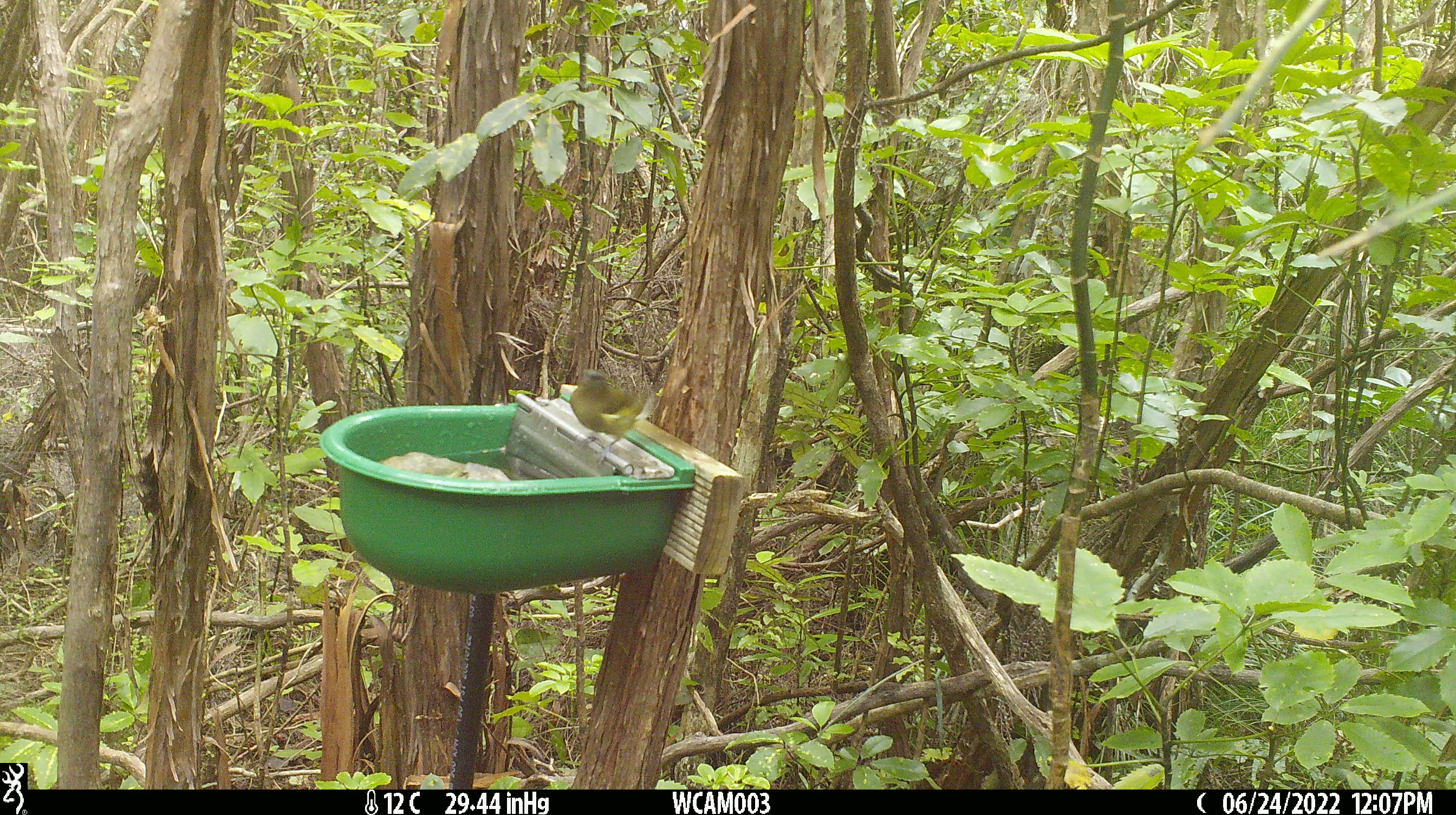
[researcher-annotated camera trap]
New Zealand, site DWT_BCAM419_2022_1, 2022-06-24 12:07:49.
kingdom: Animalia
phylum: Chordata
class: Aves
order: Passeriformes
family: Meliphagidae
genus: Anthornis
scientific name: Anthornis melanura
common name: new zealand bellbird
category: bellbird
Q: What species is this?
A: Bellbird (new zealand bellbird) (Anthornis melanura).